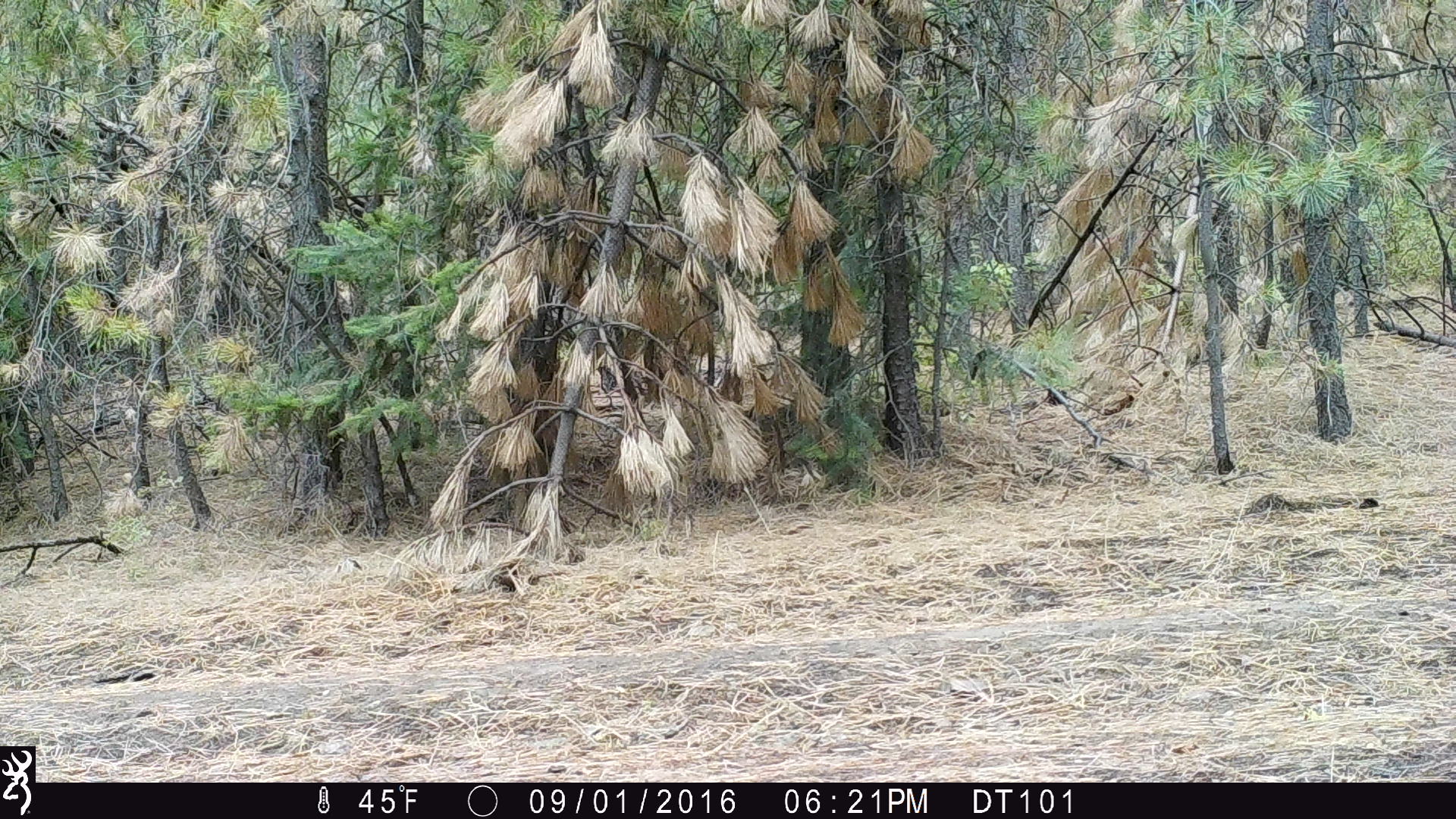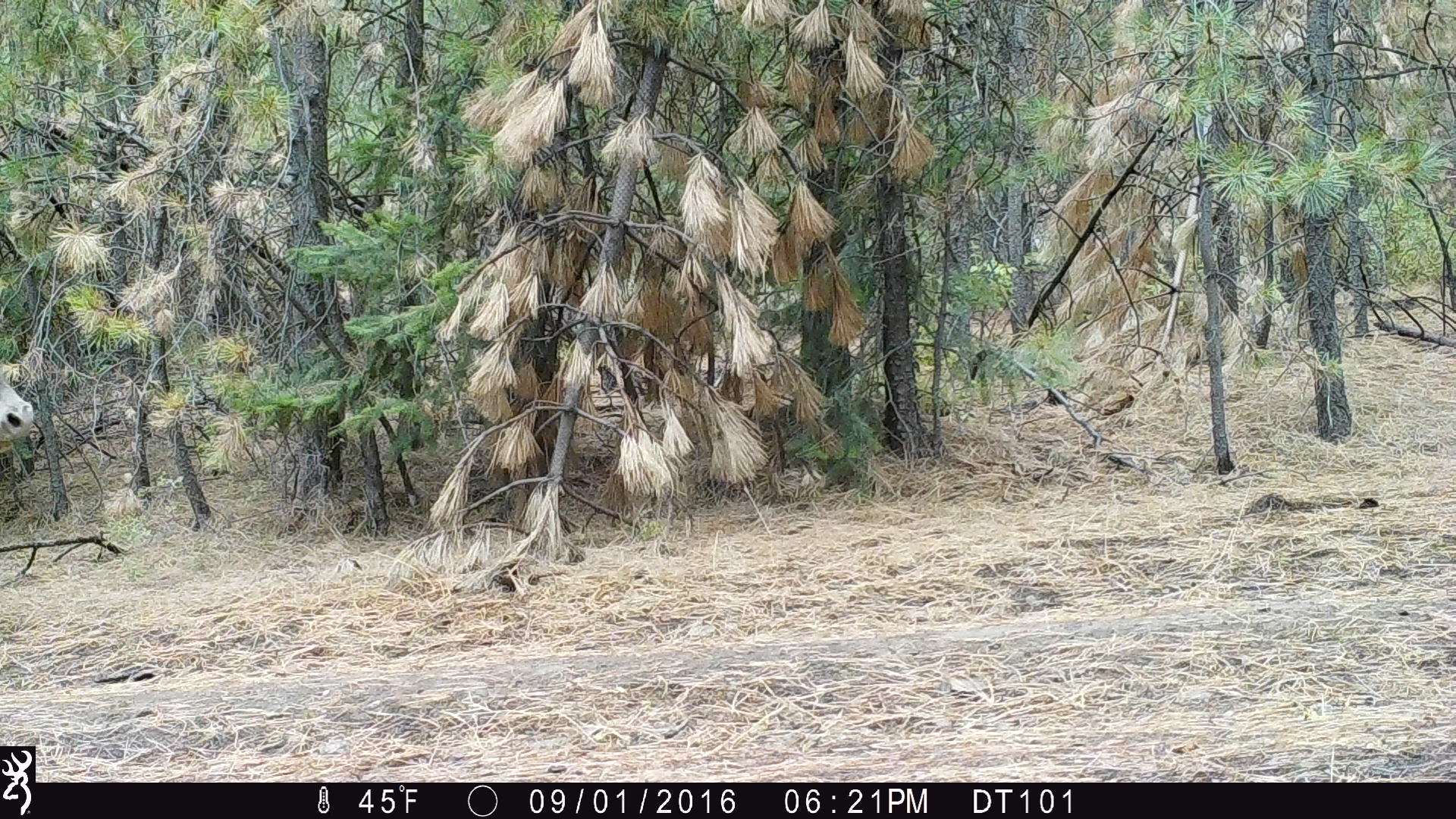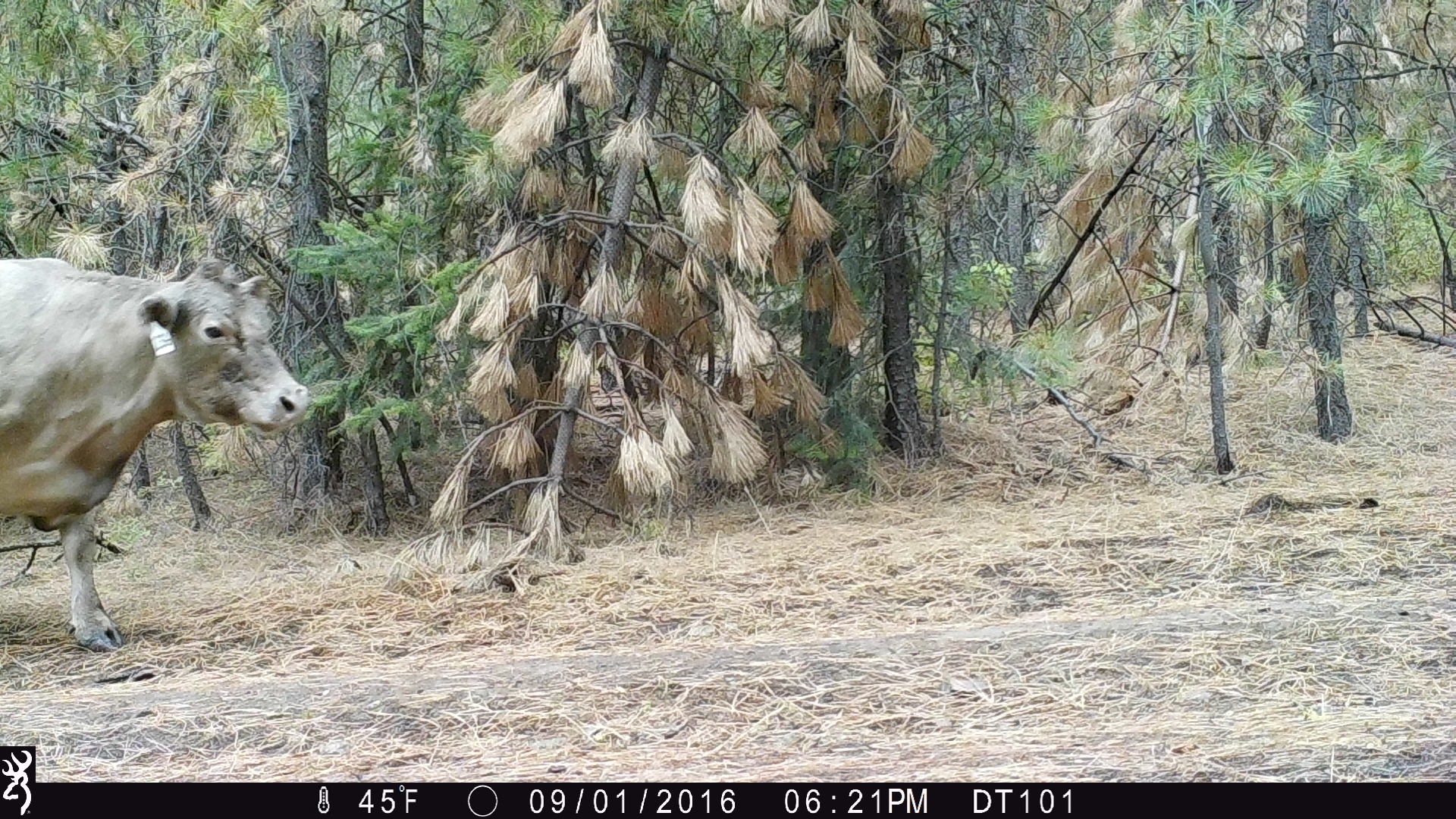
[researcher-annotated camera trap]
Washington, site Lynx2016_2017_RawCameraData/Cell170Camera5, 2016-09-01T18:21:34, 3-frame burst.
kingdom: Animalia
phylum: Chordata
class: Mammalia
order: Artiodactyla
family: Bovidae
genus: Bos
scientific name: Bos taurus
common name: domestic cattle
Domestic cattle (Bos taurus). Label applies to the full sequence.